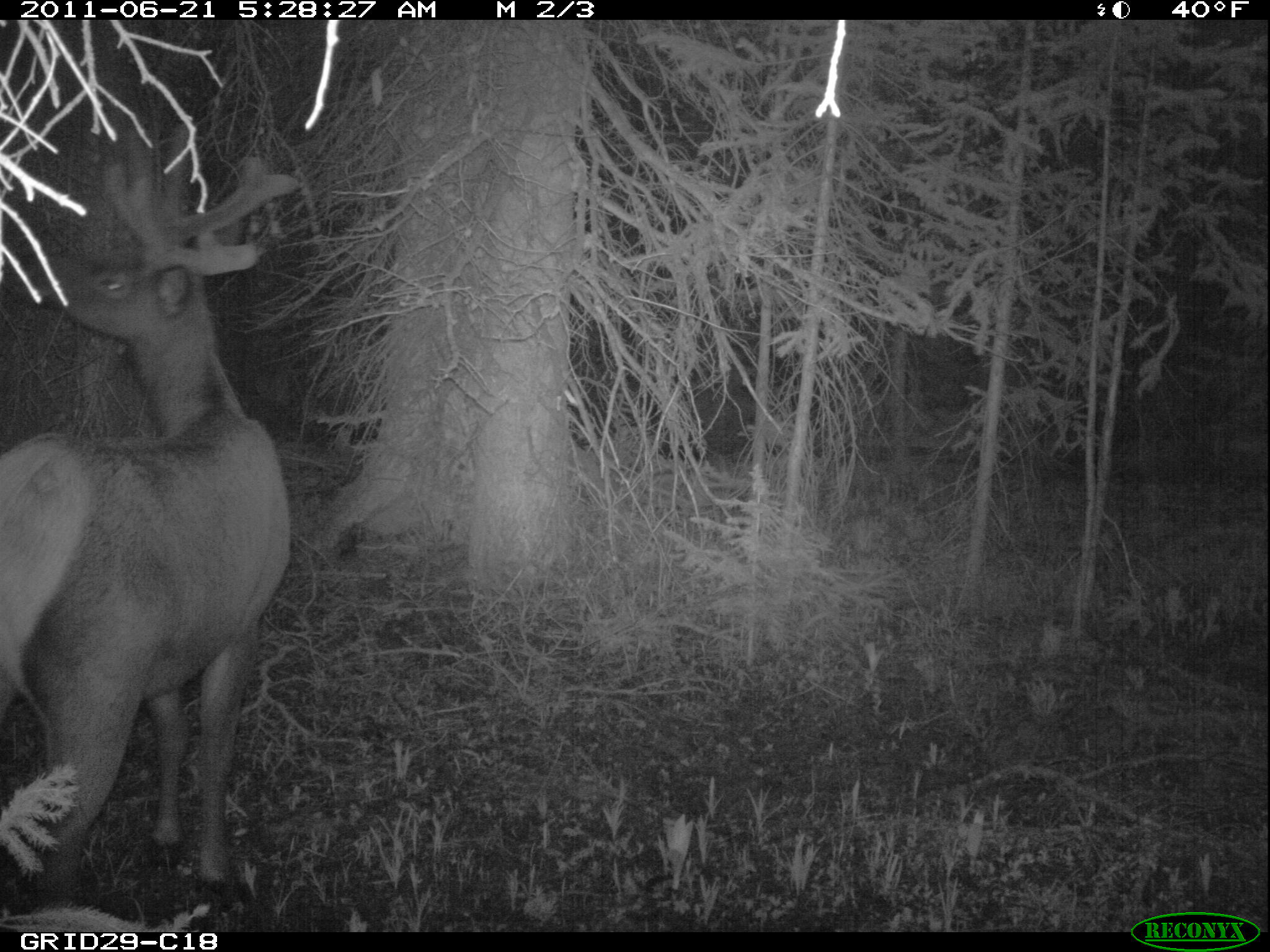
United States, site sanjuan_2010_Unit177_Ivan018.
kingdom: Animalia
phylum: Chordata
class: Mammalia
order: Artiodactyla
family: Cervidae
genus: Cervus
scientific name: Cervus elaphus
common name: red deer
Cervus elaphus (red deer).